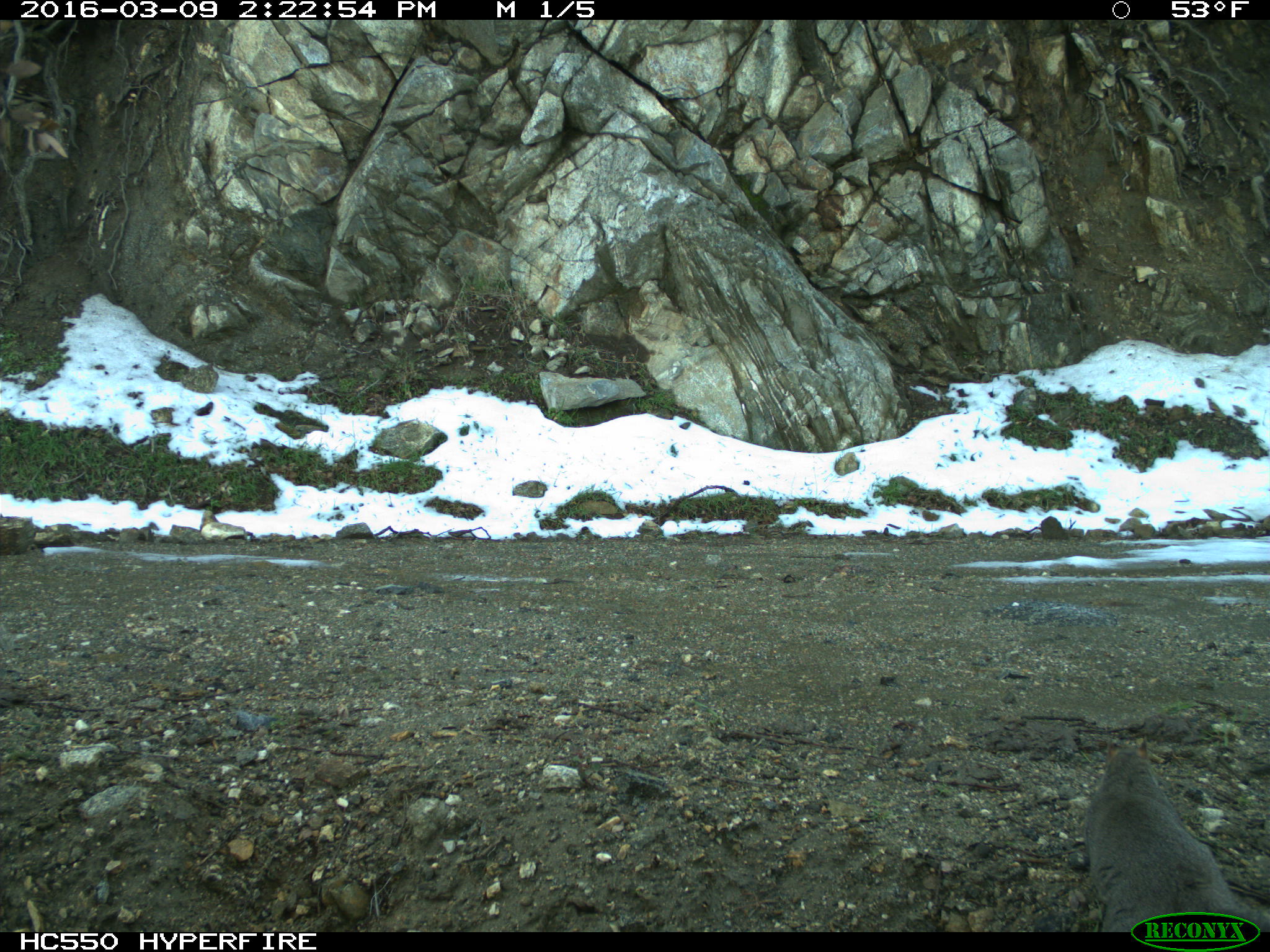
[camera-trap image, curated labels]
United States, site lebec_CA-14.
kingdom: Animalia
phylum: Chordata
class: Mammalia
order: Rodentia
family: Sciuridae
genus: Sciurus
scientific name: Sciurus carolinensis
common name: eastern gray squirrel